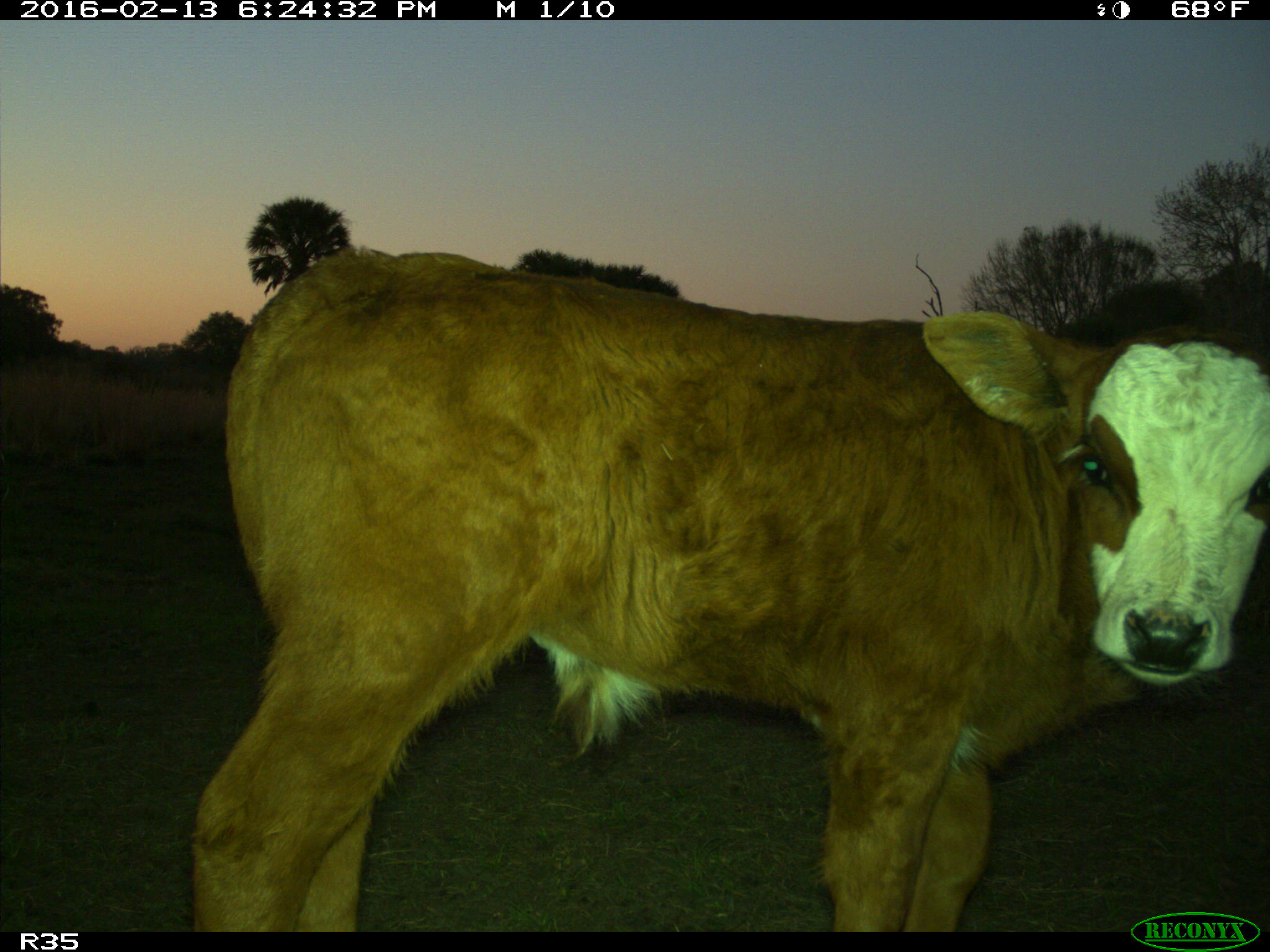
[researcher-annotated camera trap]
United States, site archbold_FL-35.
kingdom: Animalia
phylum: Chordata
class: Mammalia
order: Artiodactyla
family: Bovidae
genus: Bos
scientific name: Bos taurus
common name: domestic cow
Bos taurus (domestic cow).